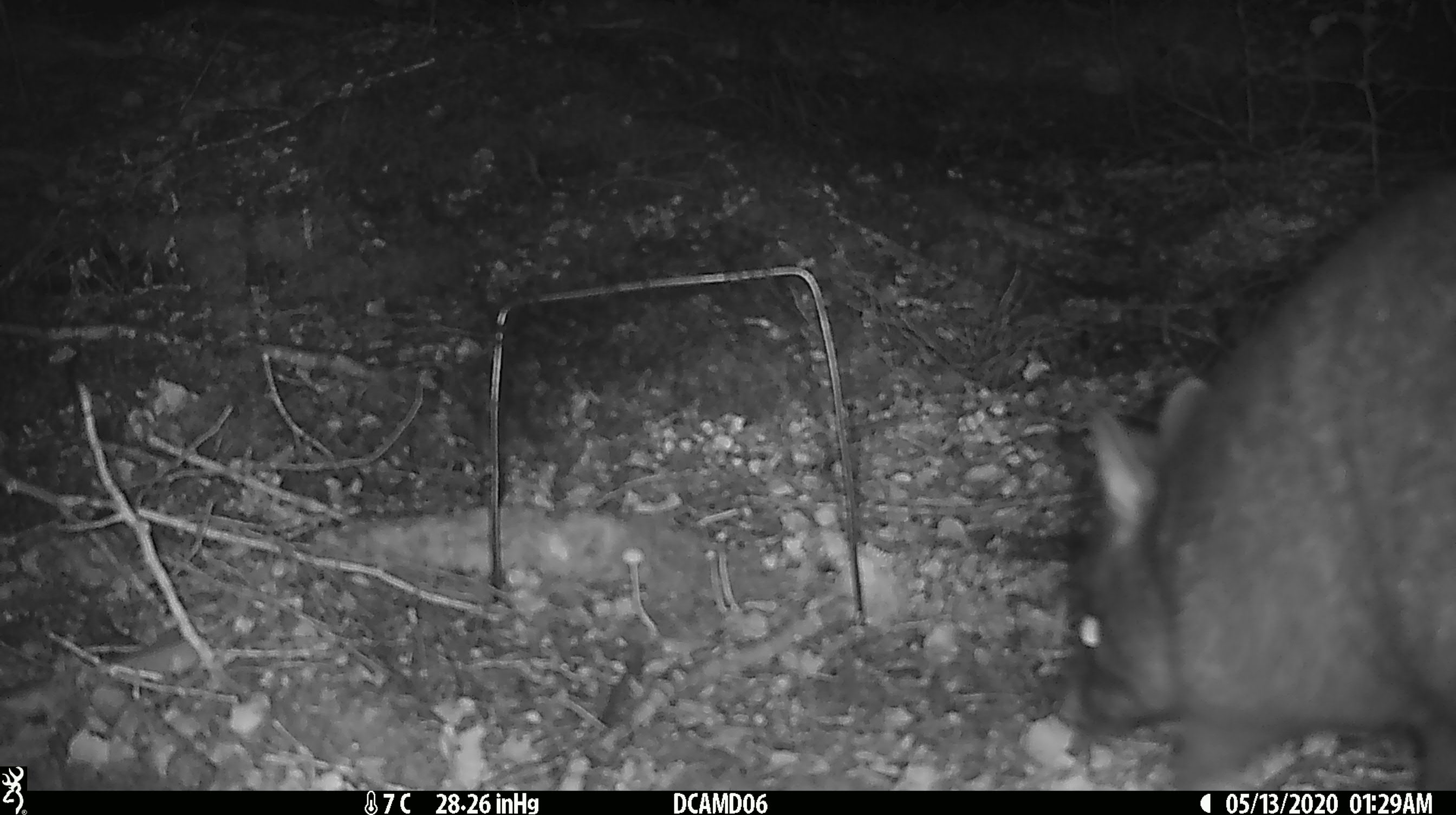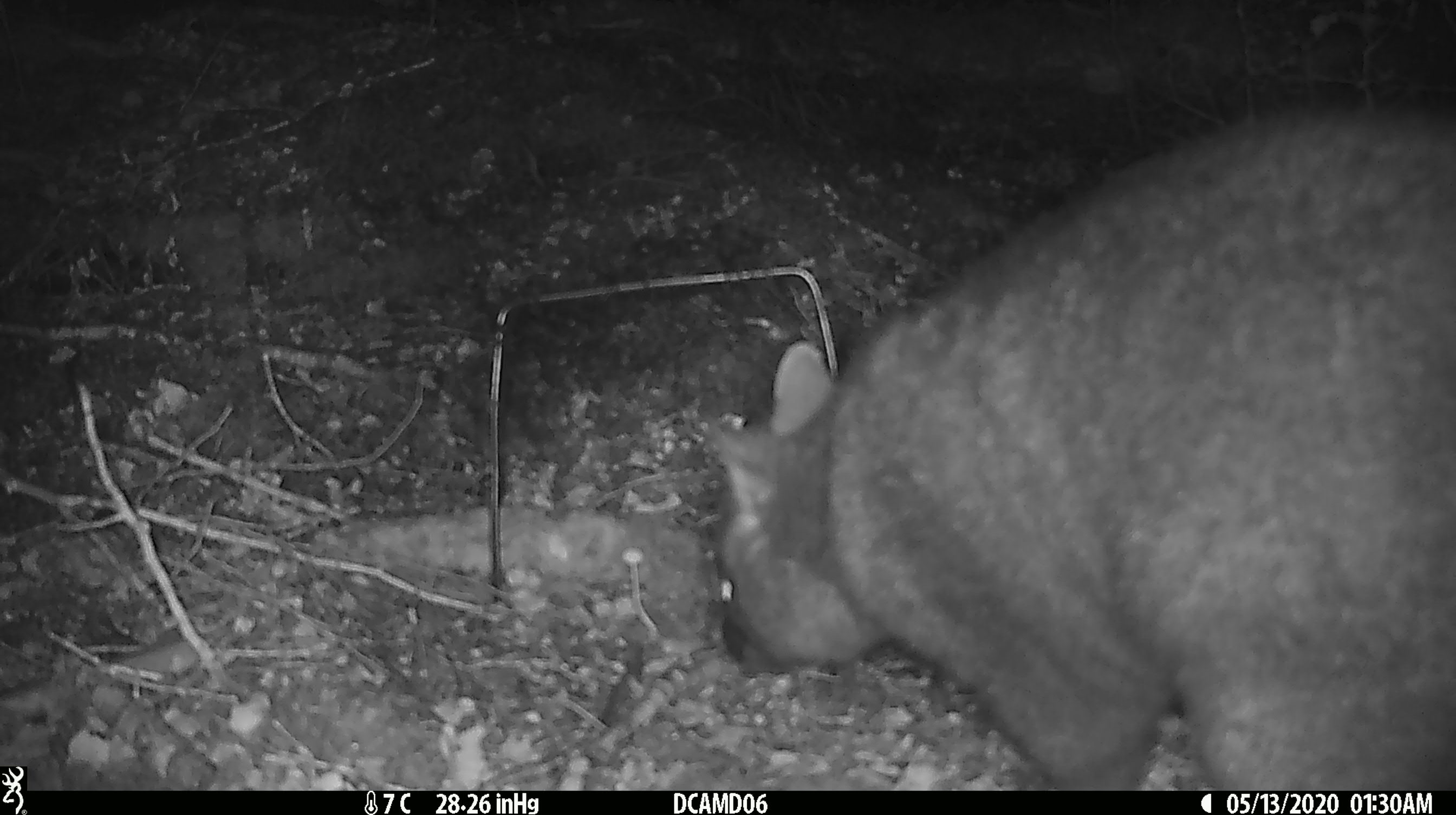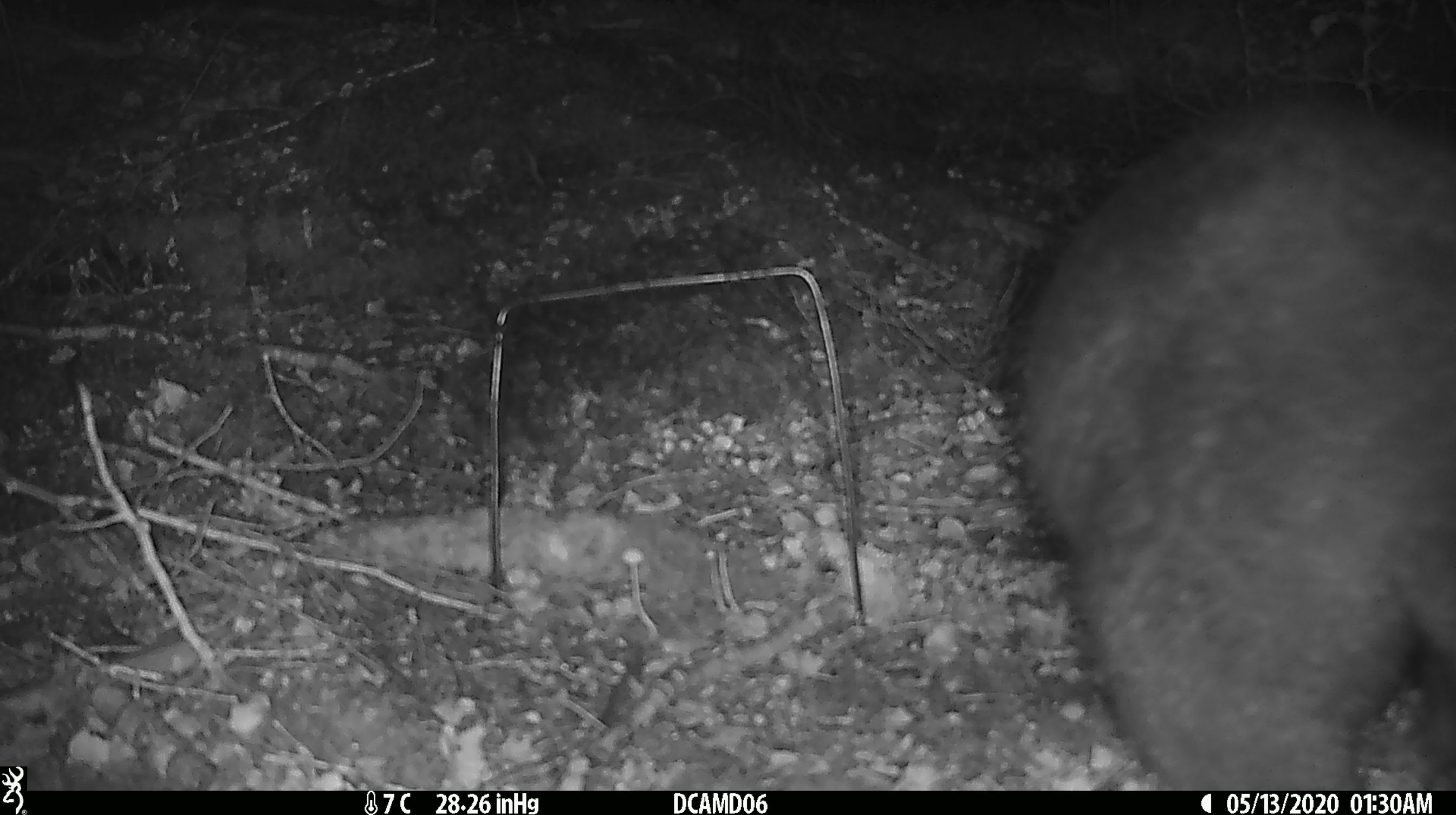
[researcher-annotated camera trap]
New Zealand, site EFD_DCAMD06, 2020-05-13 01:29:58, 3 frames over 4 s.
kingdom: Animalia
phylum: Chordata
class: Mammalia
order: Diprotodontia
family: Phalangeridae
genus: Trichosurus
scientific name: Trichosurus vulpecula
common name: common brushtail possum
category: possum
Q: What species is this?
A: Possum (common brushtail possum) (Trichosurus vulpecula).